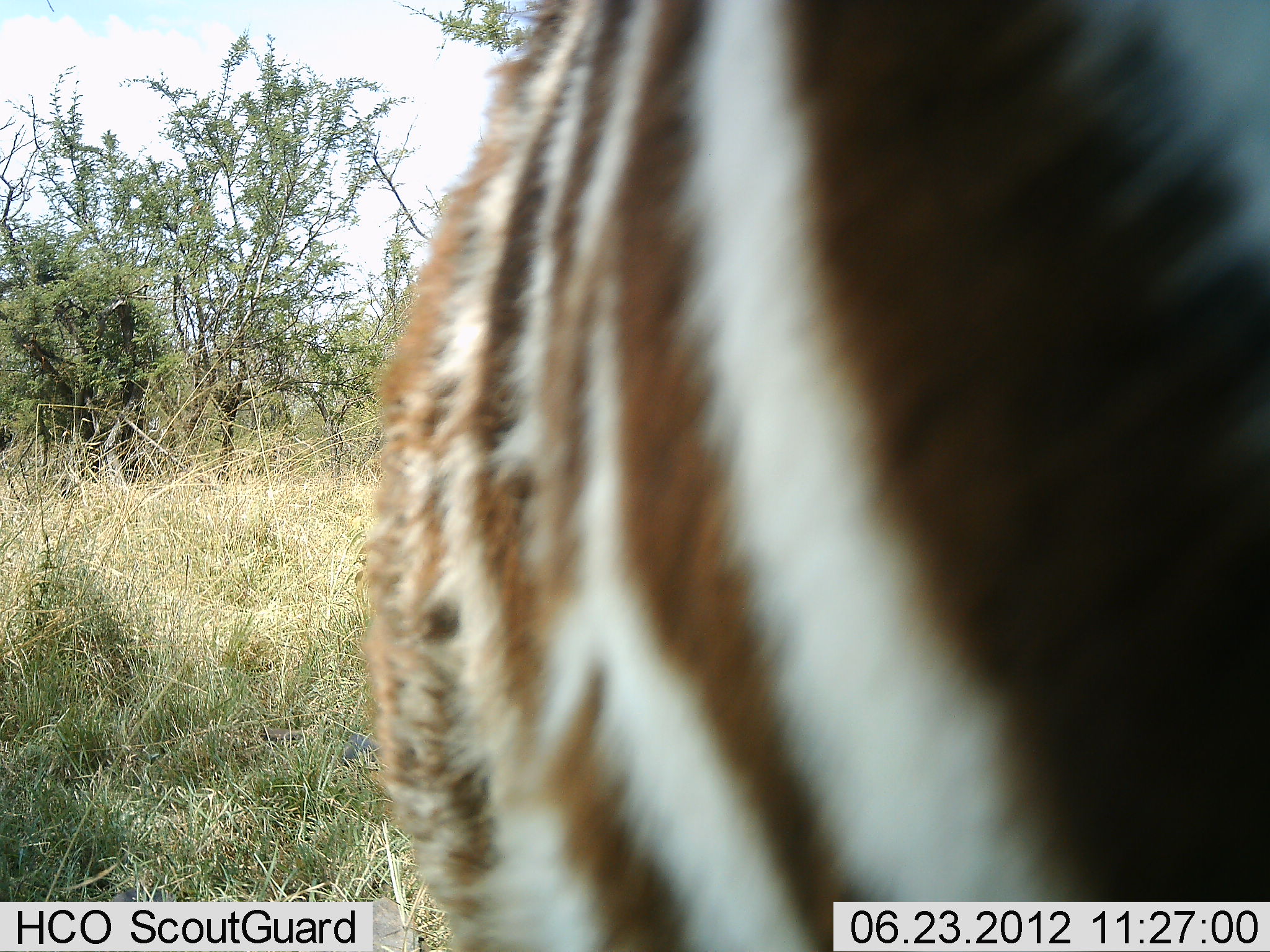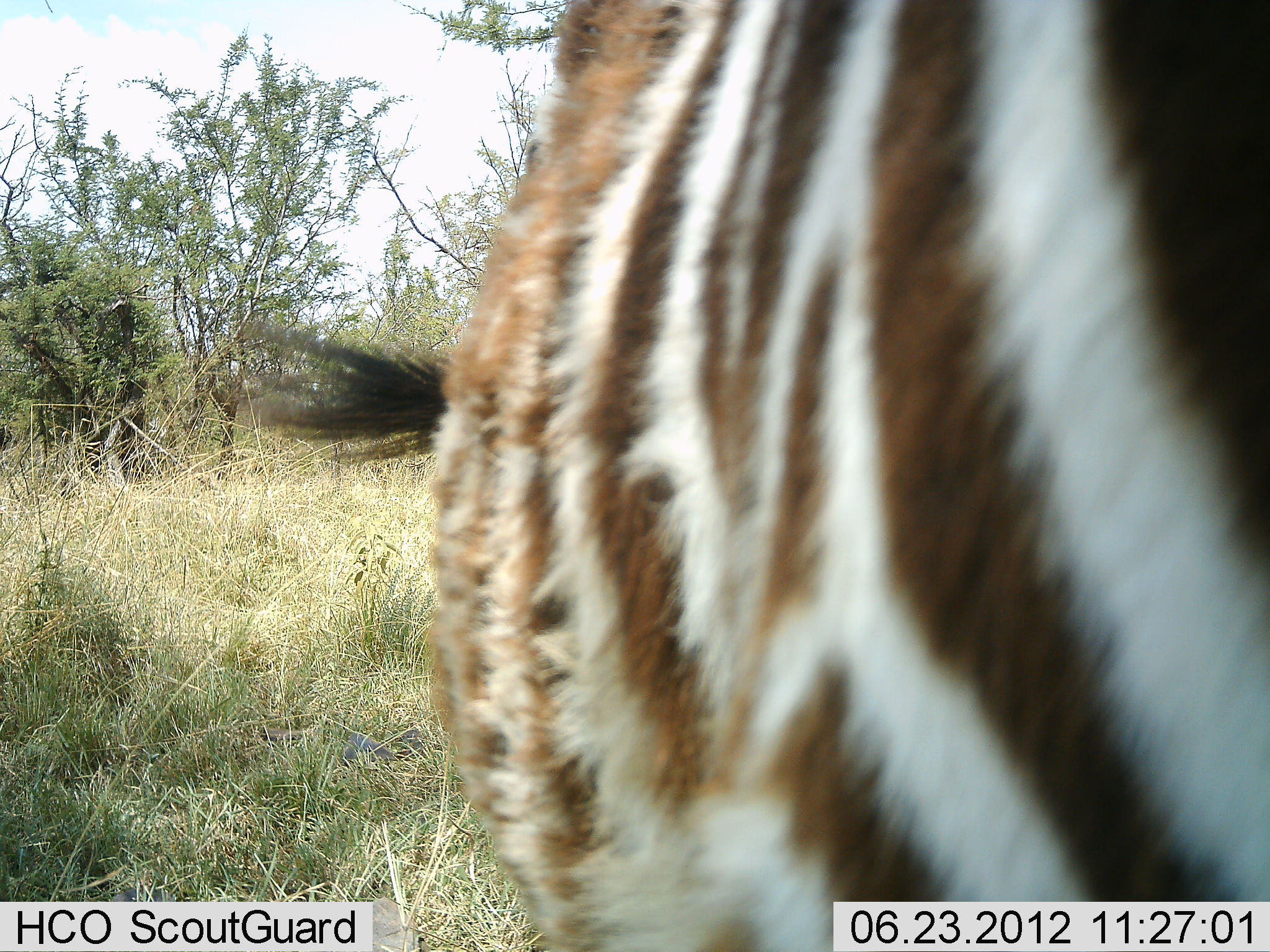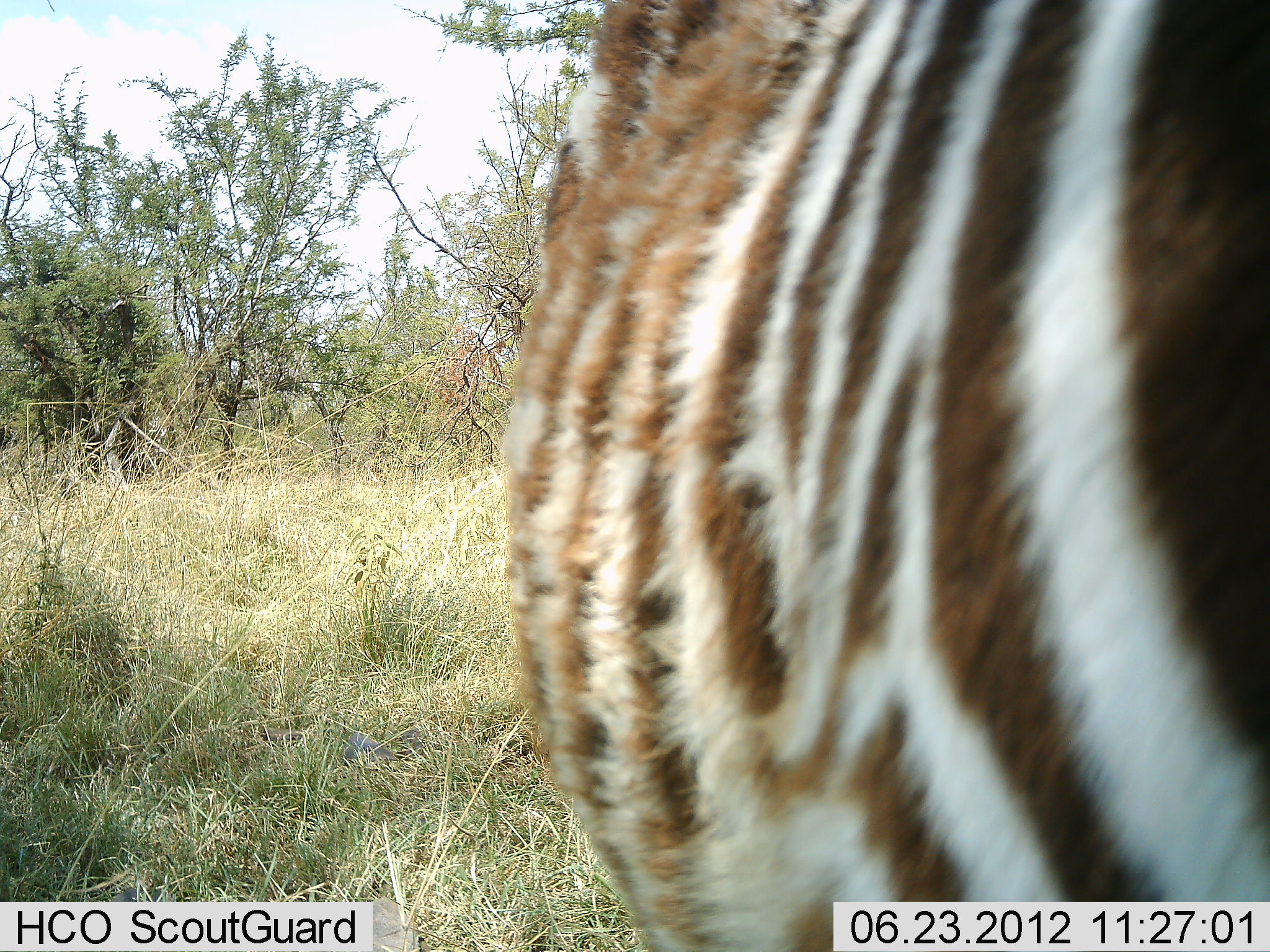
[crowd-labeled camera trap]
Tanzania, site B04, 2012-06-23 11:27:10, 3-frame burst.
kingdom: Animalia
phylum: Chordata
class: Mammalia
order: Perissodactyla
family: Equidae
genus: Equus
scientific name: Equus quagga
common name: plains zebra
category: zebra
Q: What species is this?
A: Zebra (plains zebra) (Equus quagga).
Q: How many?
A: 1.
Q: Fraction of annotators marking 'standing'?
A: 90%.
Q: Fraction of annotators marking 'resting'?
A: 0%.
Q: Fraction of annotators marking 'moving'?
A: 10%.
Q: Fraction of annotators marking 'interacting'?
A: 0%.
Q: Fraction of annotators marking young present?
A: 20%.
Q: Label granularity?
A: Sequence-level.